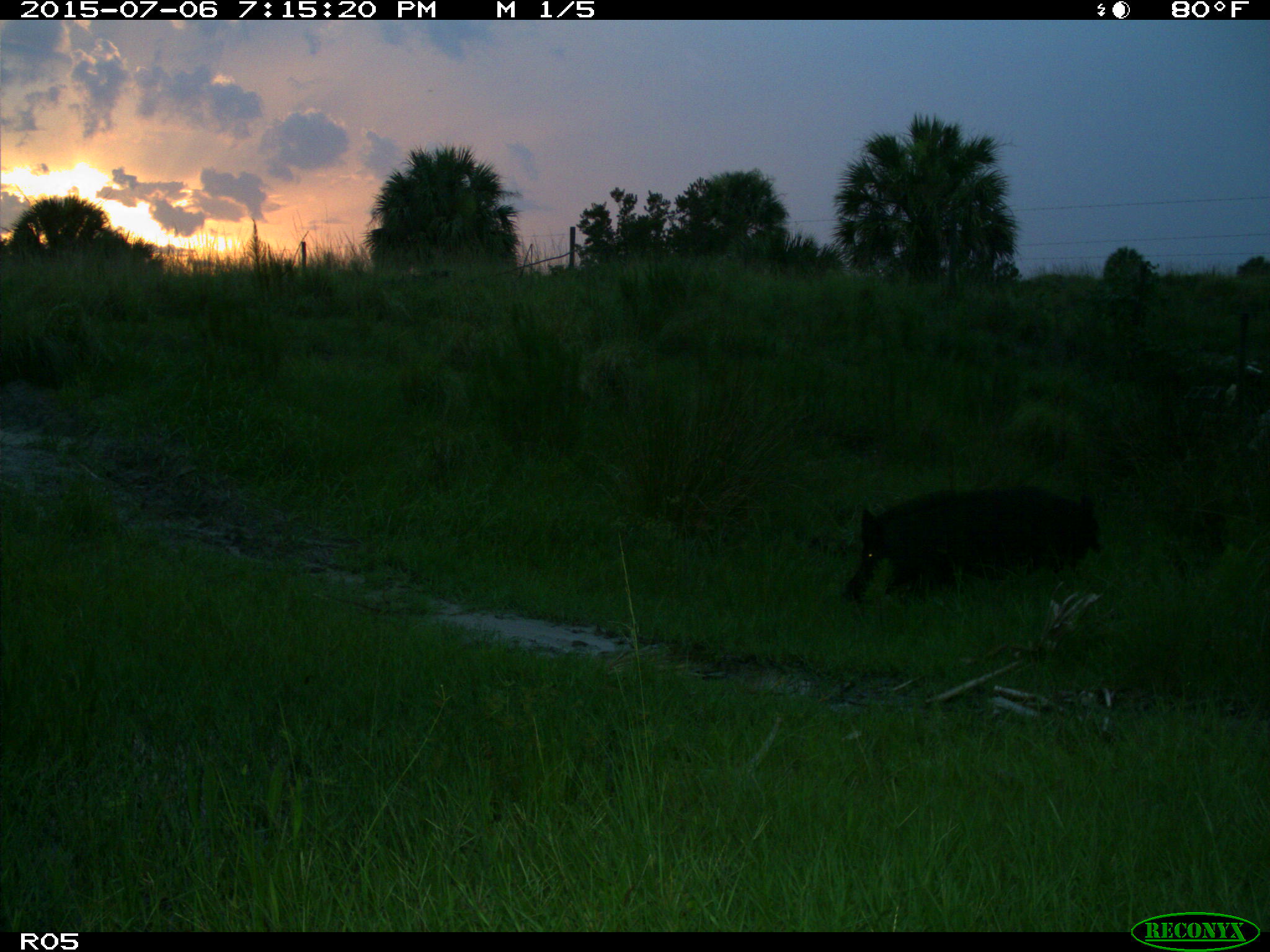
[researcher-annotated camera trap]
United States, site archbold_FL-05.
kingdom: Animalia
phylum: Chordata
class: Mammalia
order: Artiodactyla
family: Suidae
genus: Sus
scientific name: Sus scrofa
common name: wild boar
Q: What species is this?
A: Sus scrofa (wild boar).